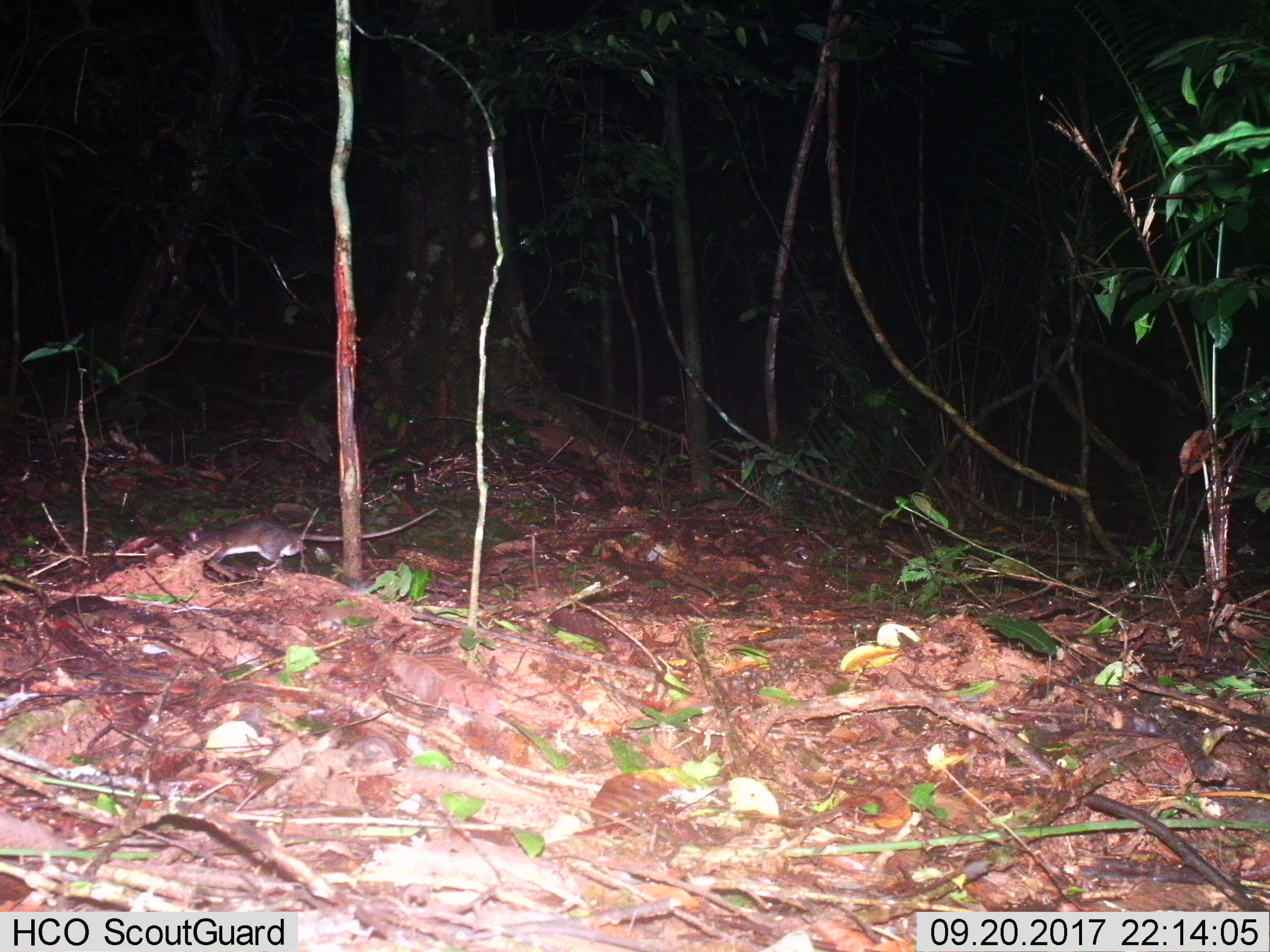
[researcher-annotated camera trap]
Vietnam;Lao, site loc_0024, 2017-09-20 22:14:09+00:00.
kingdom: Animalia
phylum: Chordata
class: Mammalia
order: Rodentia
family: Muridae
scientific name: Muridae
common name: old-world mice and rats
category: unidentified murid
Unidentified murid (old-world mice and rats) (Muridae). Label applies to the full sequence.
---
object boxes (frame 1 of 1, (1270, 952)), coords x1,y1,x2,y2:
unidentified murid: 174,507,438,572